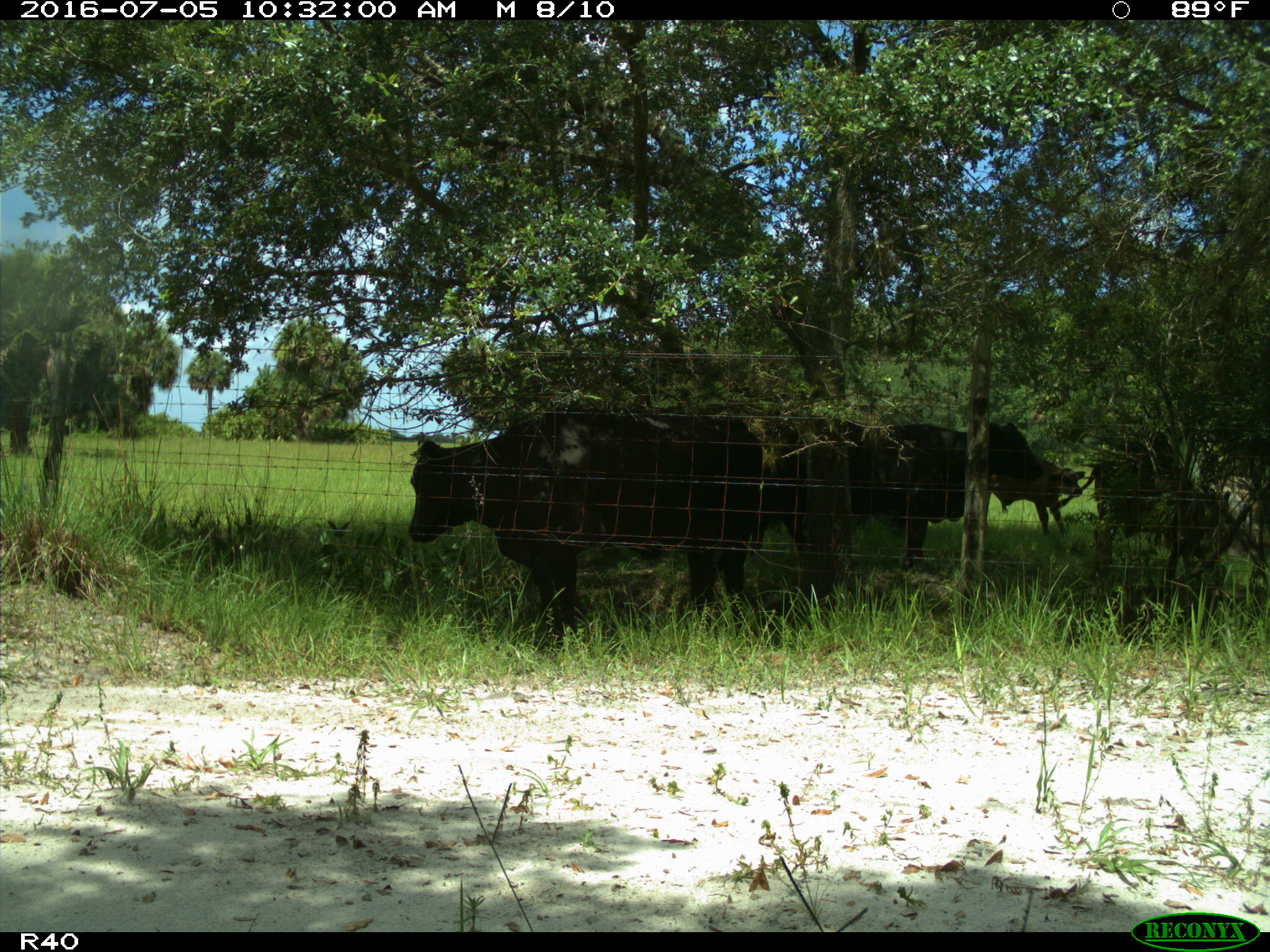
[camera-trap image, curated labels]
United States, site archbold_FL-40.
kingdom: Animalia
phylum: Chordata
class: Mammalia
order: Artiodactyla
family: Bovidae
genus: Bos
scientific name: Bos taurus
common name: domestic cow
Bos taurus (domestic cow).